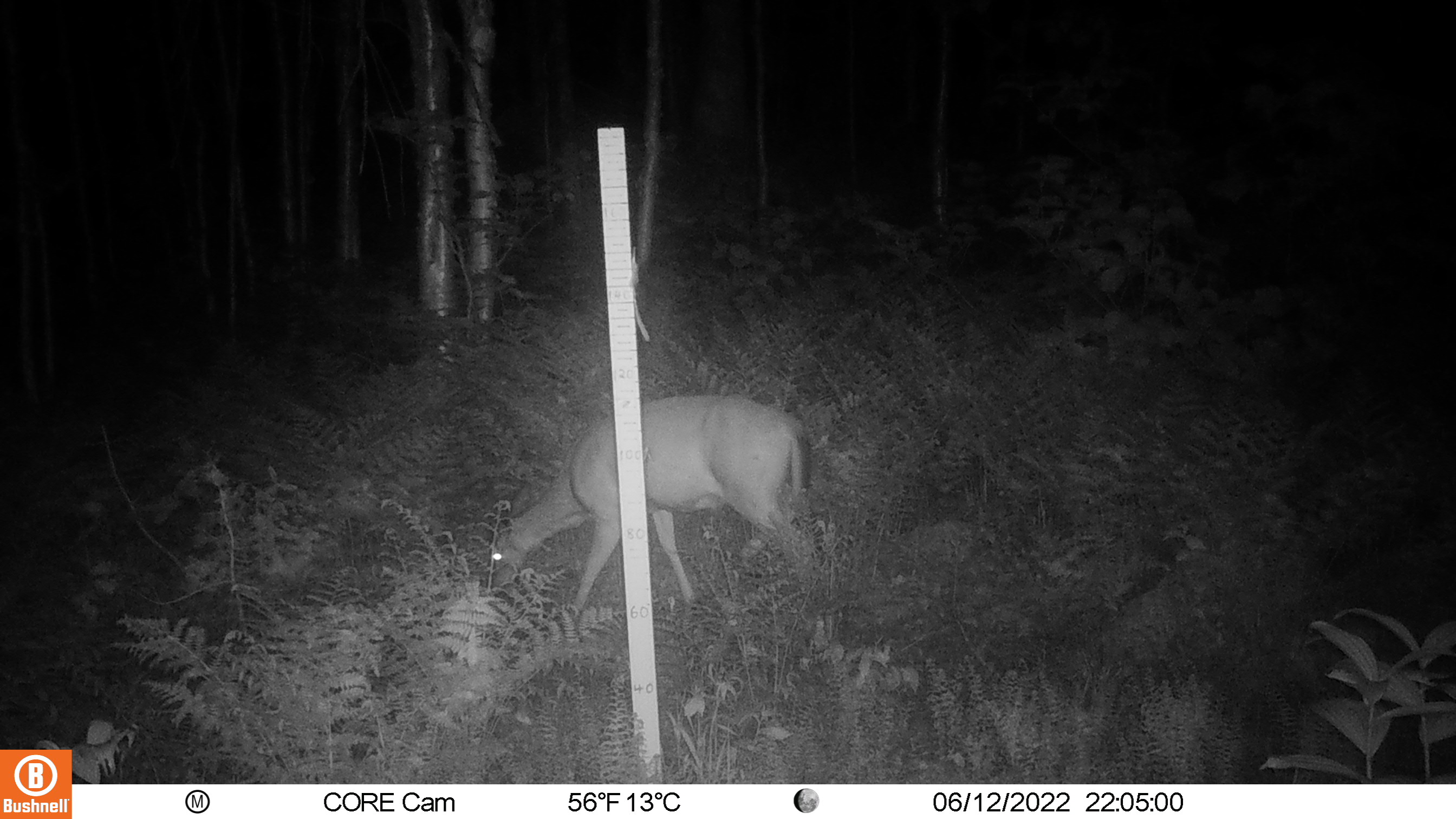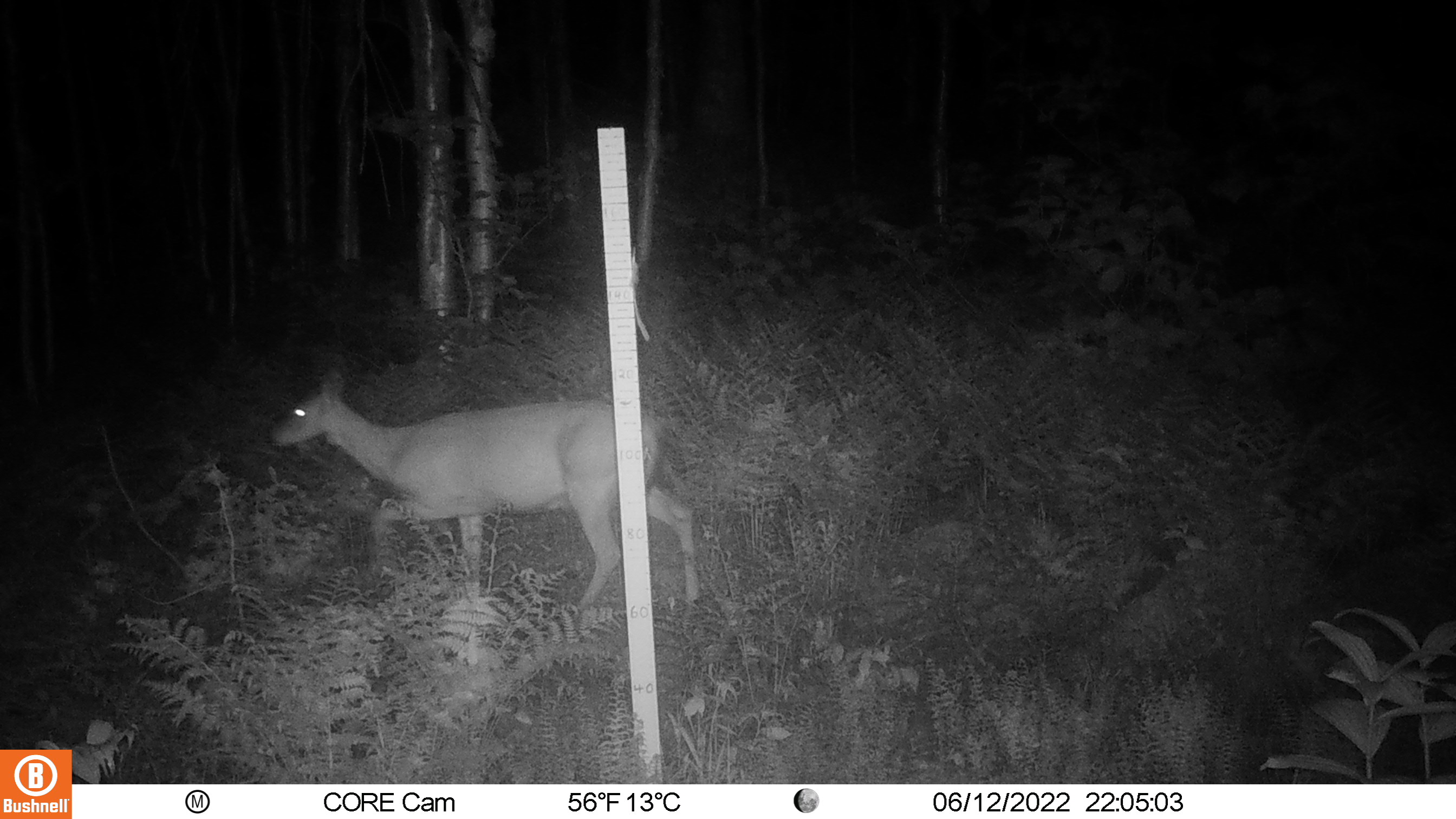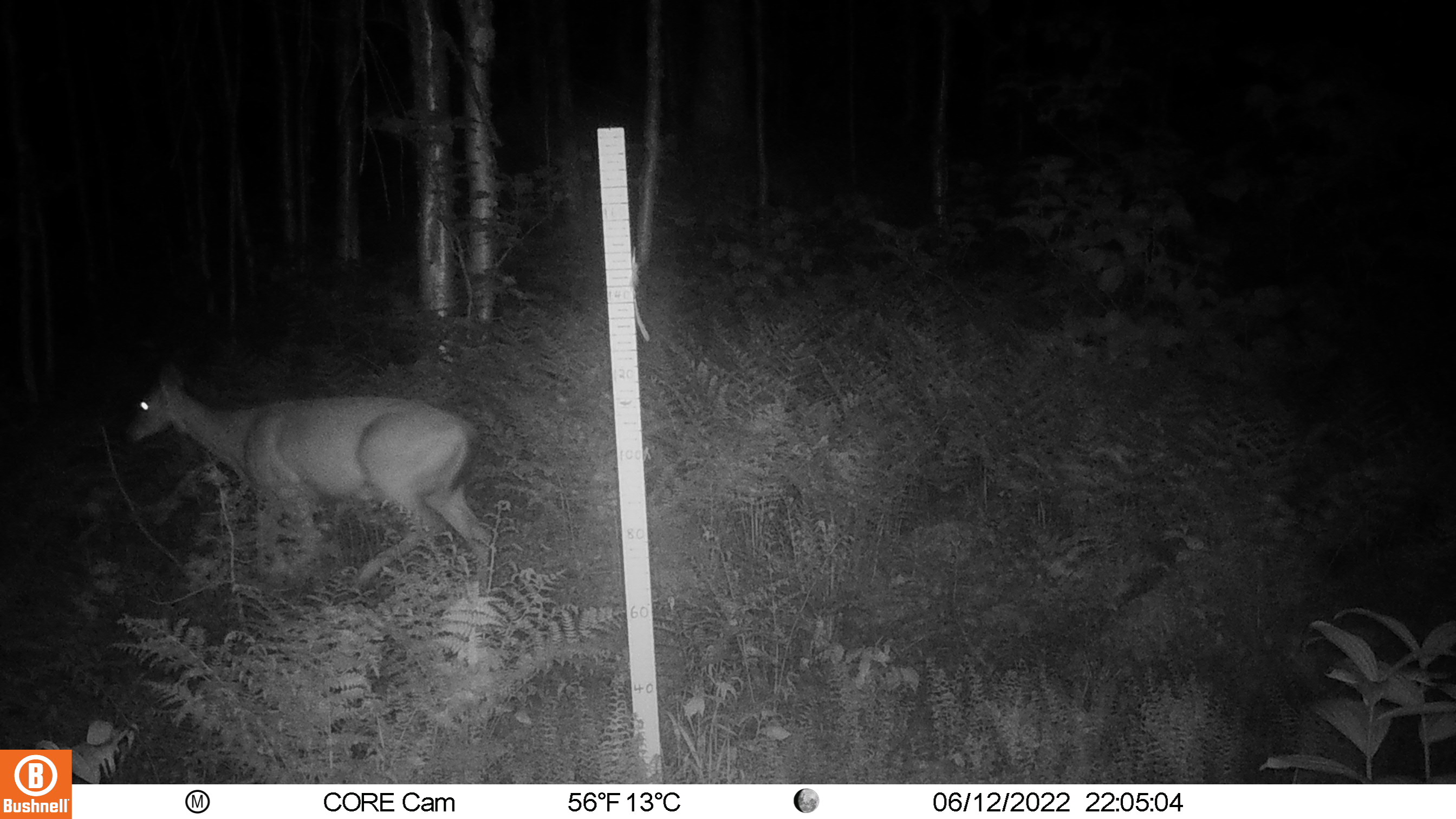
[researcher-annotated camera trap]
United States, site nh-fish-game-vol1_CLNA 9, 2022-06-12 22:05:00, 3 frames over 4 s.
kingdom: Animalia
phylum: Chordata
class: Mammalia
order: Artiodactyla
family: Cervidae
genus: Odocoileus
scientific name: Odocoileus virginianus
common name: white-tailed deer